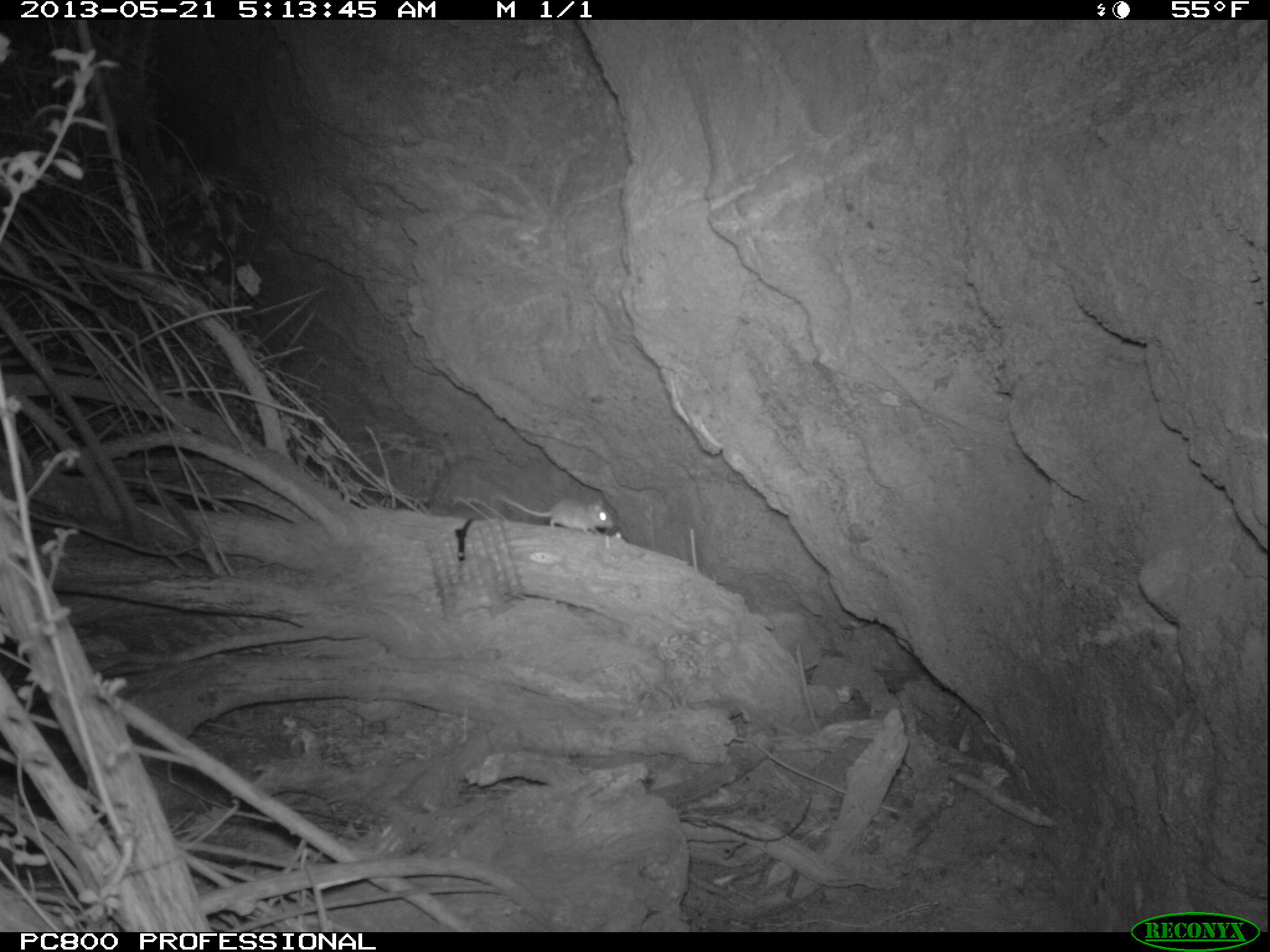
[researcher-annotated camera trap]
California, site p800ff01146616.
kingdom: Animalia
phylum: Chordata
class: Mammalia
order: Rodentia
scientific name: Rodentia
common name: rodent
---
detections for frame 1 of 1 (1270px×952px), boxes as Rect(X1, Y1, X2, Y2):
rodent: Rect(497, 496, 612, 535)